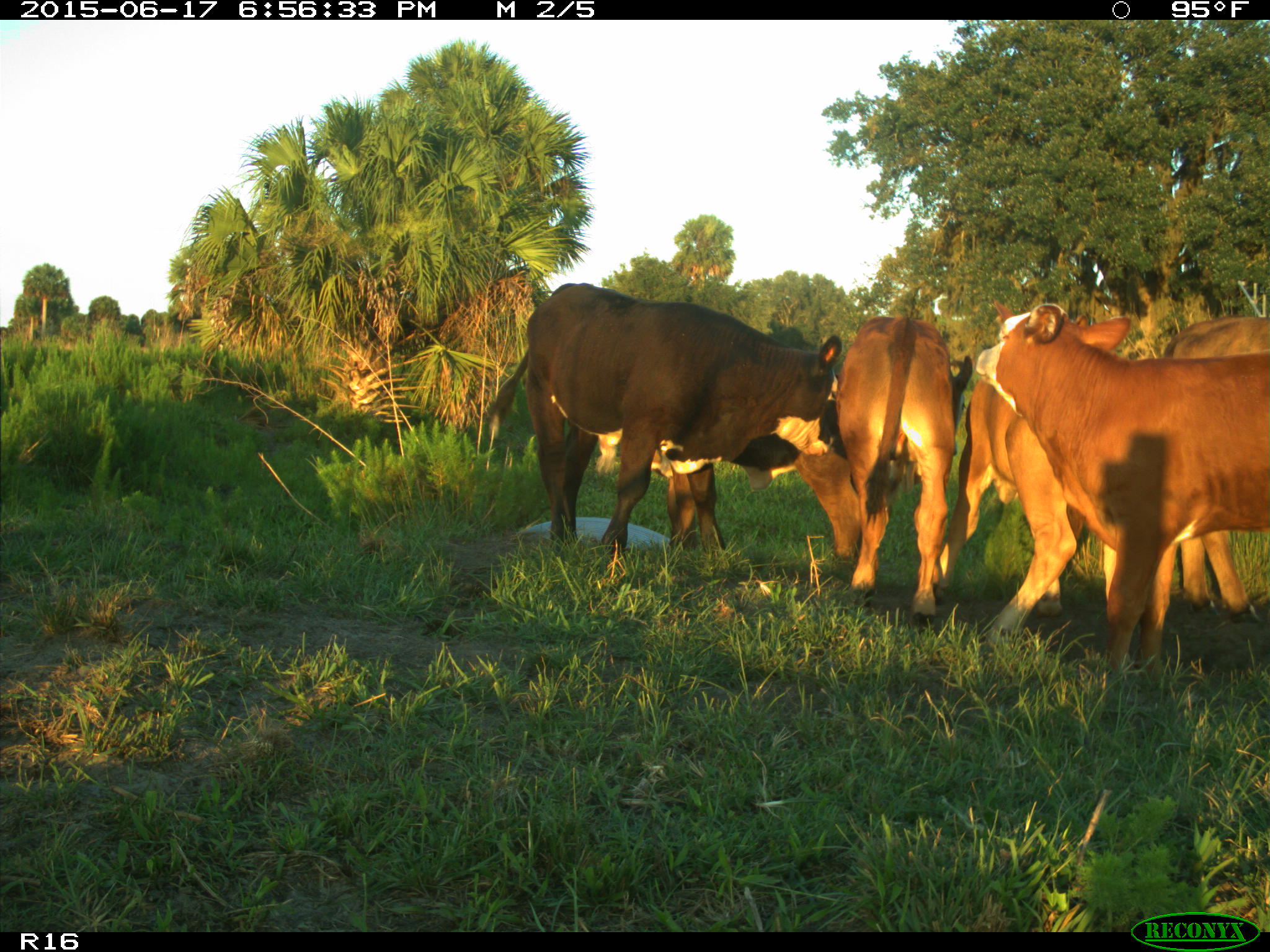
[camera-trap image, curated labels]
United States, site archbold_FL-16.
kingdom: Animalia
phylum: Chordata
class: Mammalia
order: Artiodactyla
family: Bovidae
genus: Bos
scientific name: Bos taurus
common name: domestic cow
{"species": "Bos taurus (domestic cow)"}